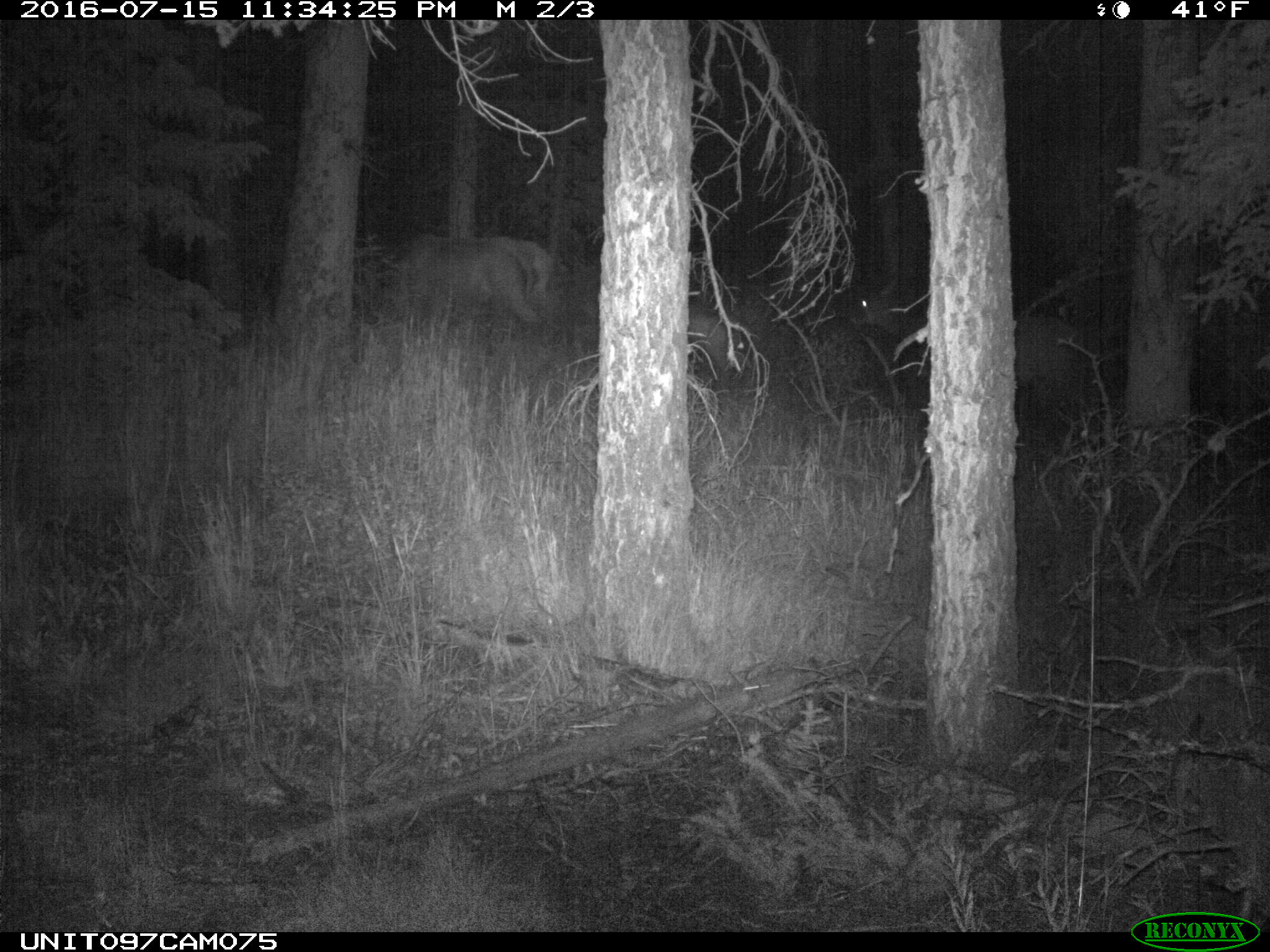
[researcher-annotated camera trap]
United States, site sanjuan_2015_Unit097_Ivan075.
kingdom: Animalia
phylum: Chordata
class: Mammalia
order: Artiodactyla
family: Cervidae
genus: Cervus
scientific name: Cervus elaphus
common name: red deer